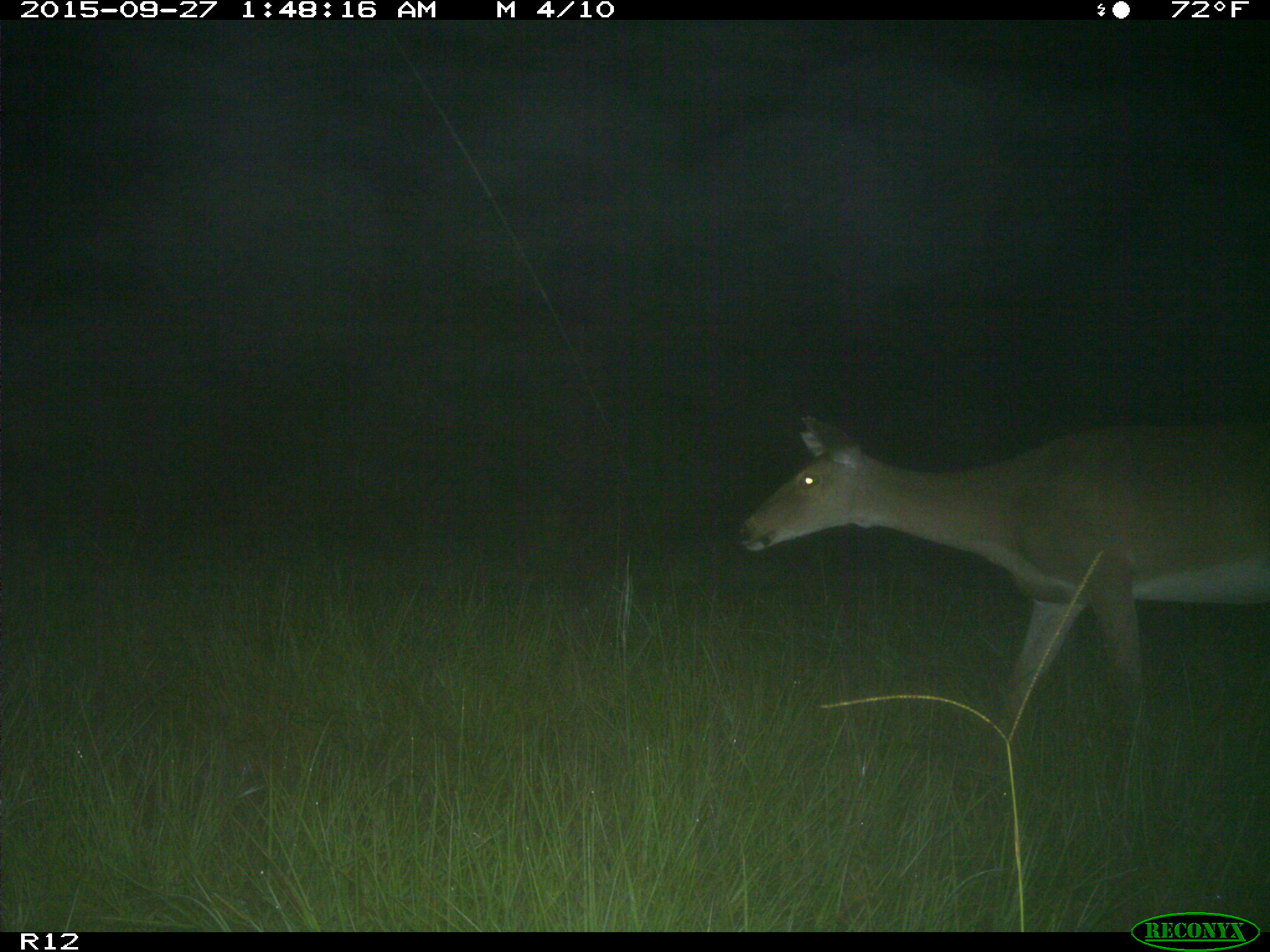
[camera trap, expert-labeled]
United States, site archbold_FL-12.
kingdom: Animalia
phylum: Chordata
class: Mammalia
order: Artiodactyla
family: Cervidae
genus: Odocoileus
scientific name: Odocoileus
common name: deer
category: unidentified deer